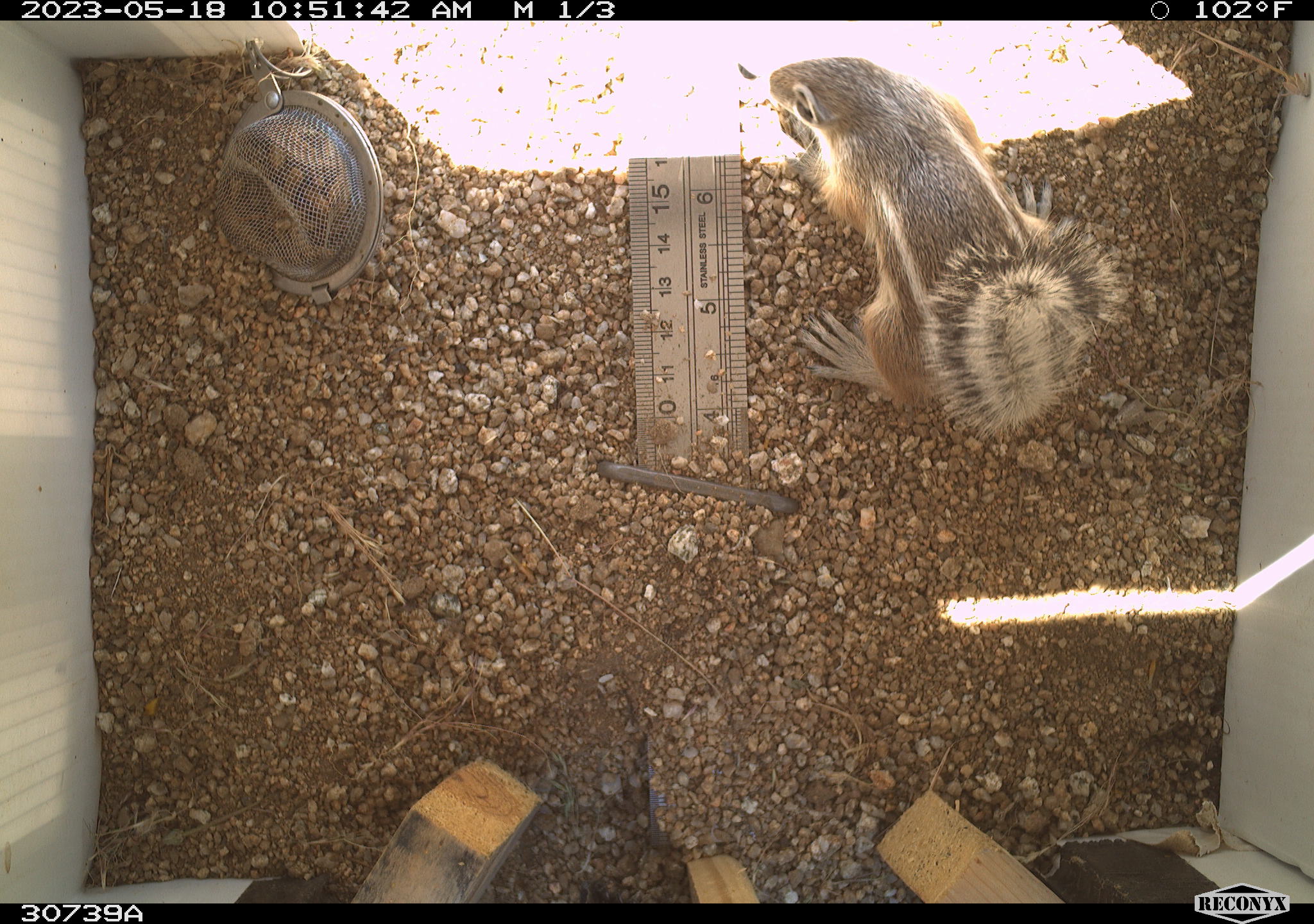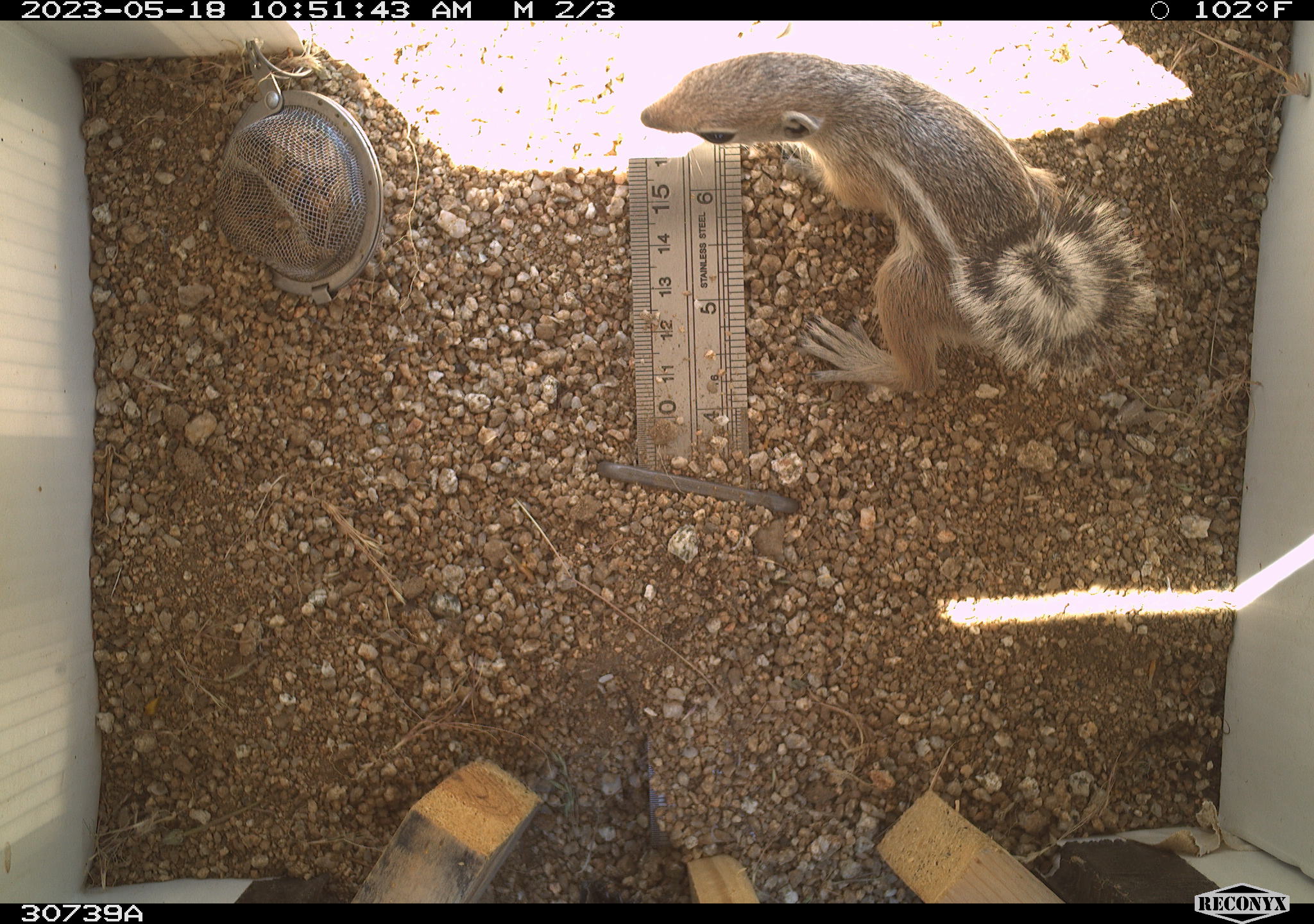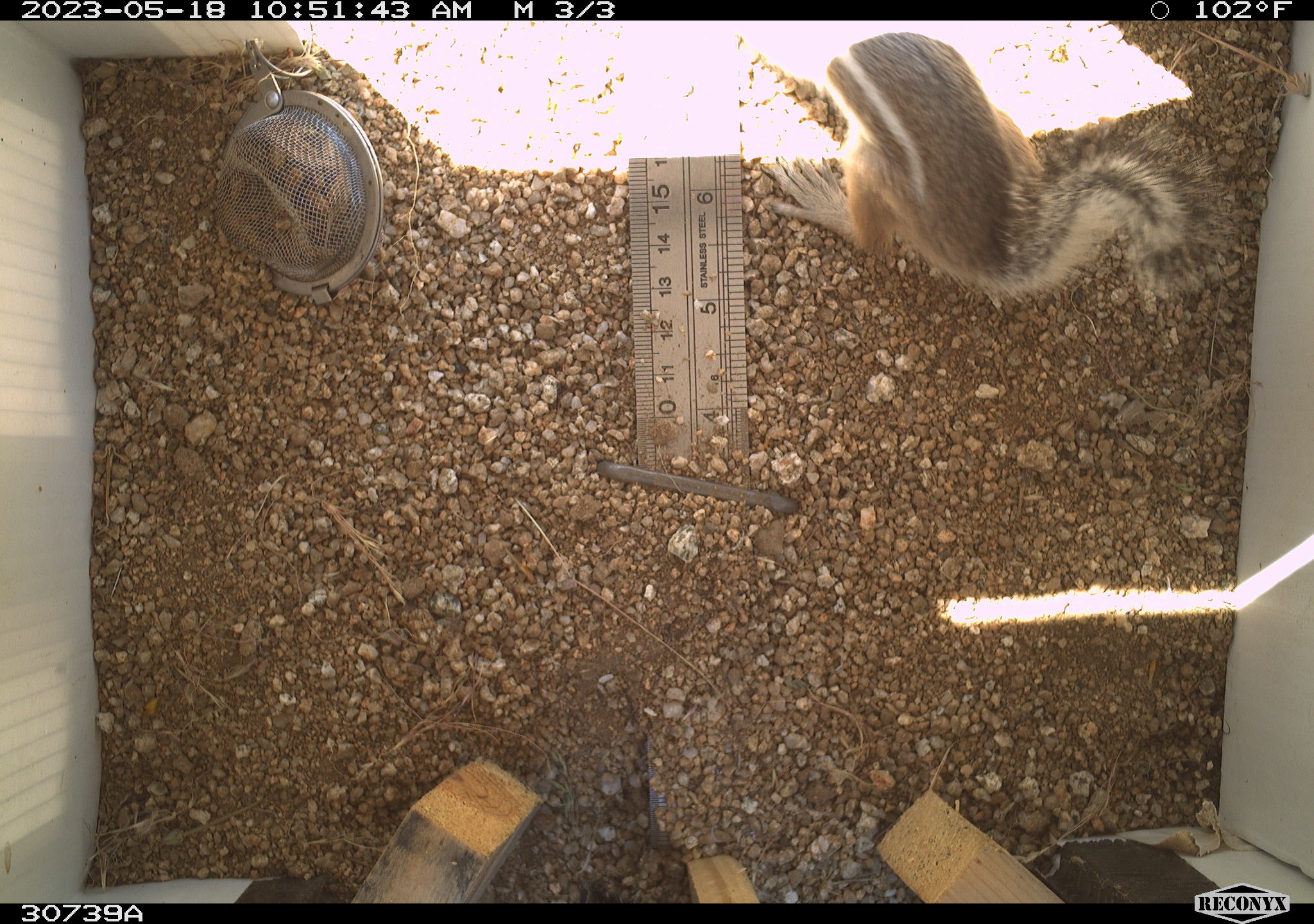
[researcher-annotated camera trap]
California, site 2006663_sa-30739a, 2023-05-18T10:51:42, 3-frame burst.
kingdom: Animalia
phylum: Chordata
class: Mammalia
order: Rodentia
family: Sciuridae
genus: Ammospermophilus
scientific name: Ammospermophilus leucurus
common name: white-tailed antelope squirrel